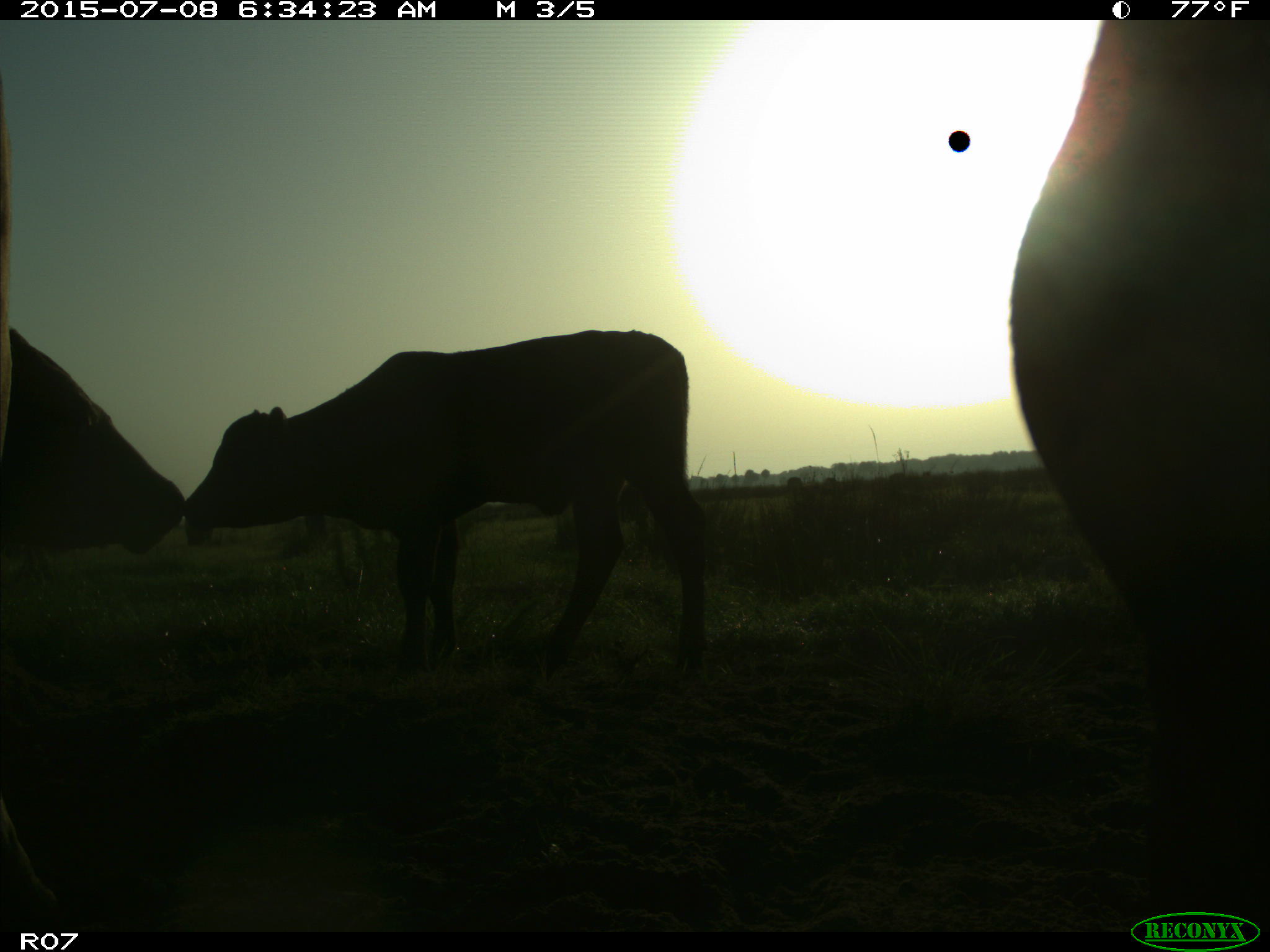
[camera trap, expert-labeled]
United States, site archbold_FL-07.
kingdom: Animalia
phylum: Chordata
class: Mammalia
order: Artiodactyla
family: Bovidae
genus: Bos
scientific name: Bos taurus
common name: domestic cow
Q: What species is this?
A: Bos taurus (domestic cow).